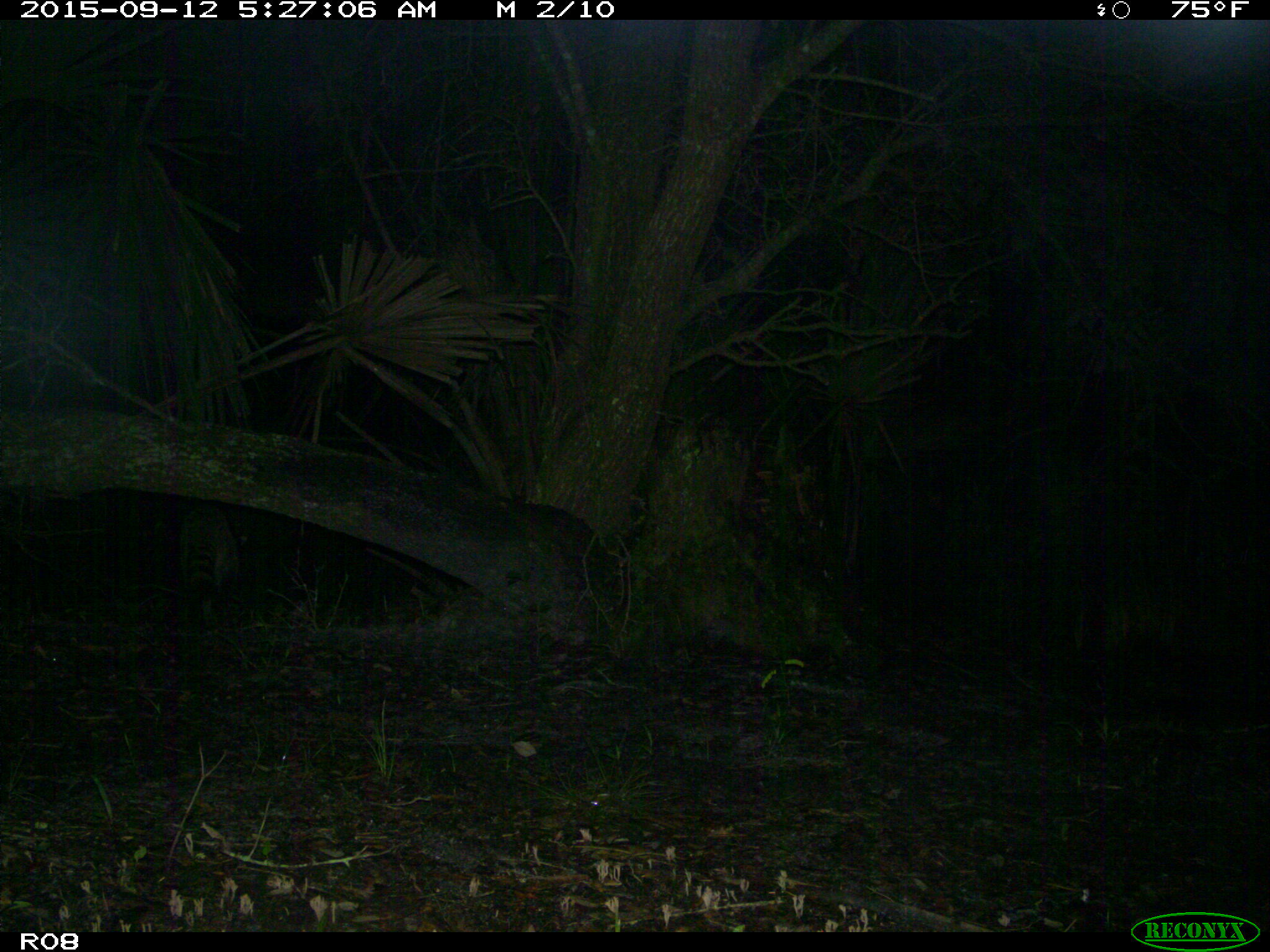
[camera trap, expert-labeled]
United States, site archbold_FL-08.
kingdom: Animalia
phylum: Chordata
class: Mammalia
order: Carnivora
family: Procyonidae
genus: Procyon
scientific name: Procyon lotor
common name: common raccoon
Procyon lotor (common raccoon).